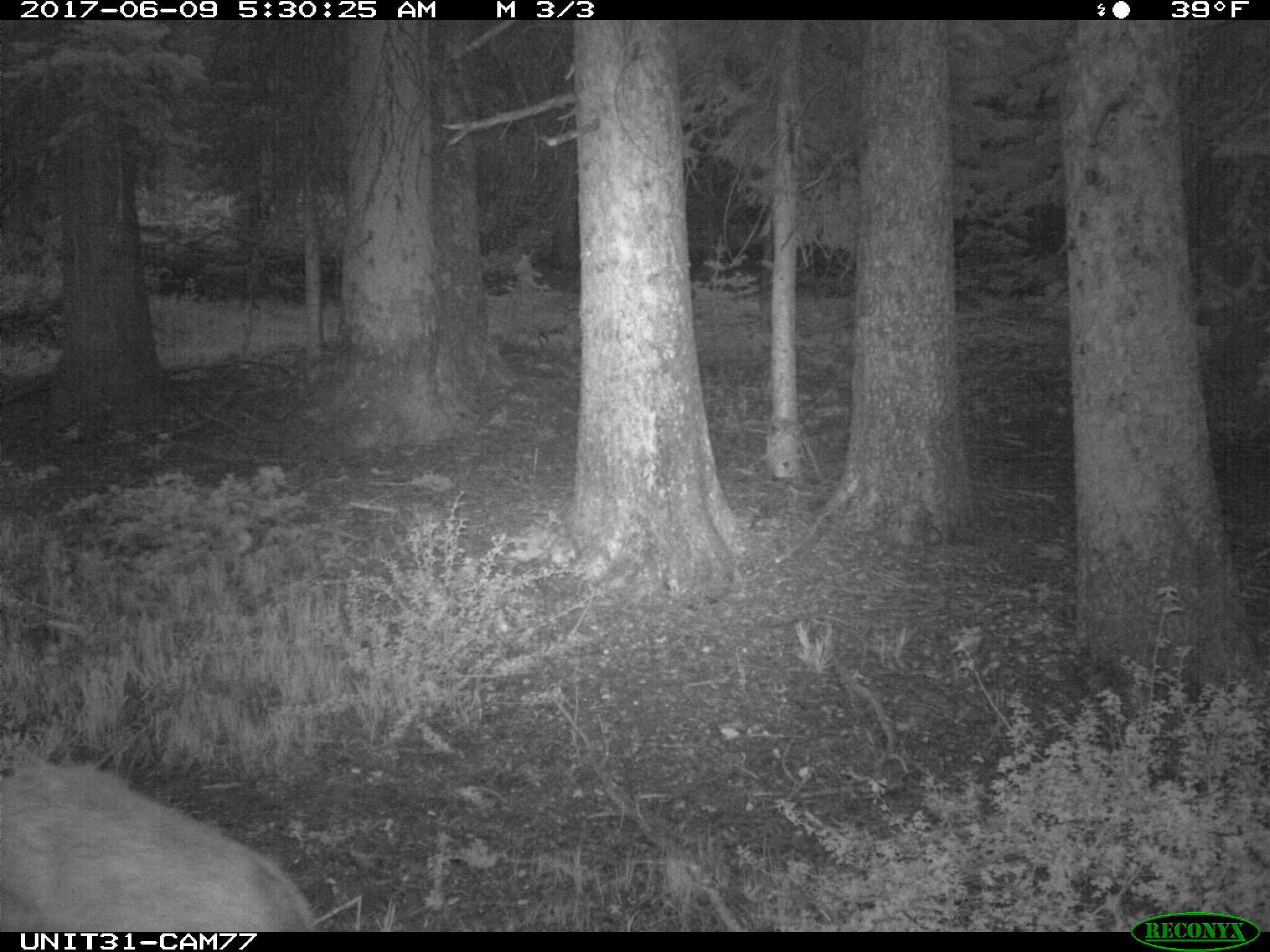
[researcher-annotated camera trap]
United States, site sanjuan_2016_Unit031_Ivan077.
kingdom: Animalia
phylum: Chordata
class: Mammalia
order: Artiodactyla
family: Cervidae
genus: Odocoileus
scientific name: Odocoileus hemionus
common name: mule deer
Odocoileus hemionus (mule deer).